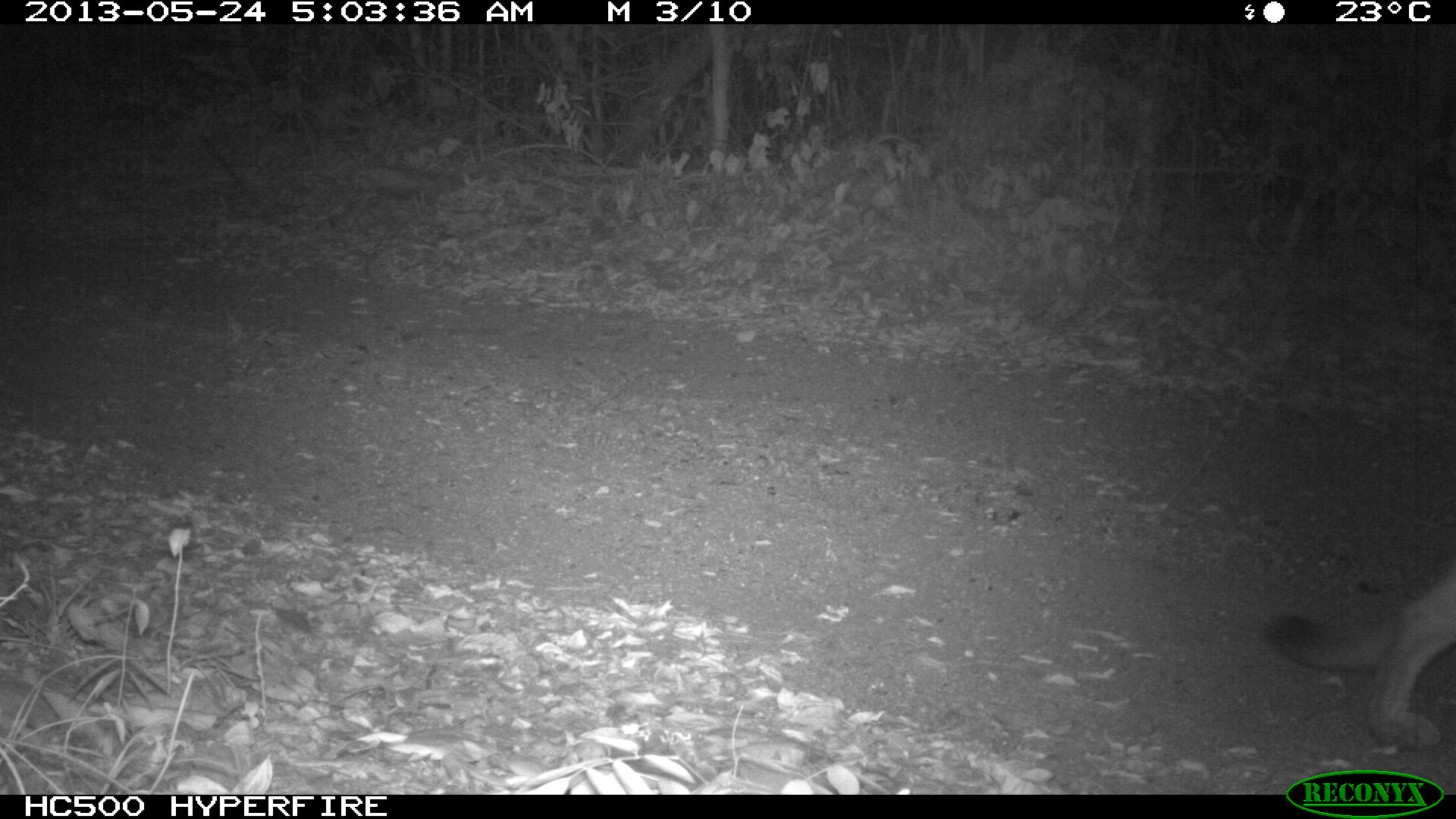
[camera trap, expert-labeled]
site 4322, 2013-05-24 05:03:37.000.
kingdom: Animalia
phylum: Chordata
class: Mammalia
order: Carnivora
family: Felidae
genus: Puma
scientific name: Puma concolor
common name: mountain lion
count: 1